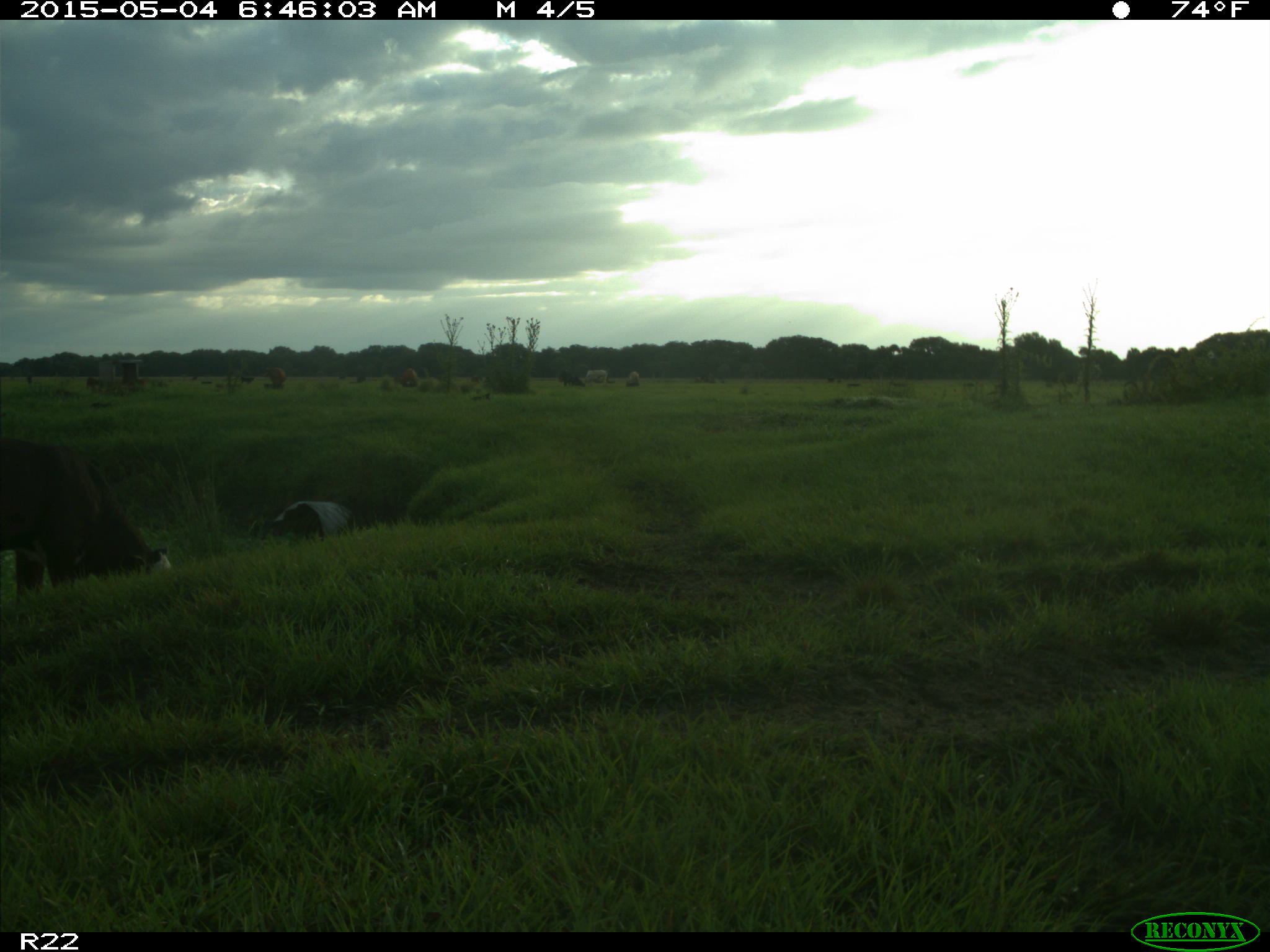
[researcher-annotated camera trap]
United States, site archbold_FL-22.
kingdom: Animalia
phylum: Chordata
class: Mammalia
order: Artiodactyla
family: Bovidae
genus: Bos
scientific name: Bos taurus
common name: domestic cow